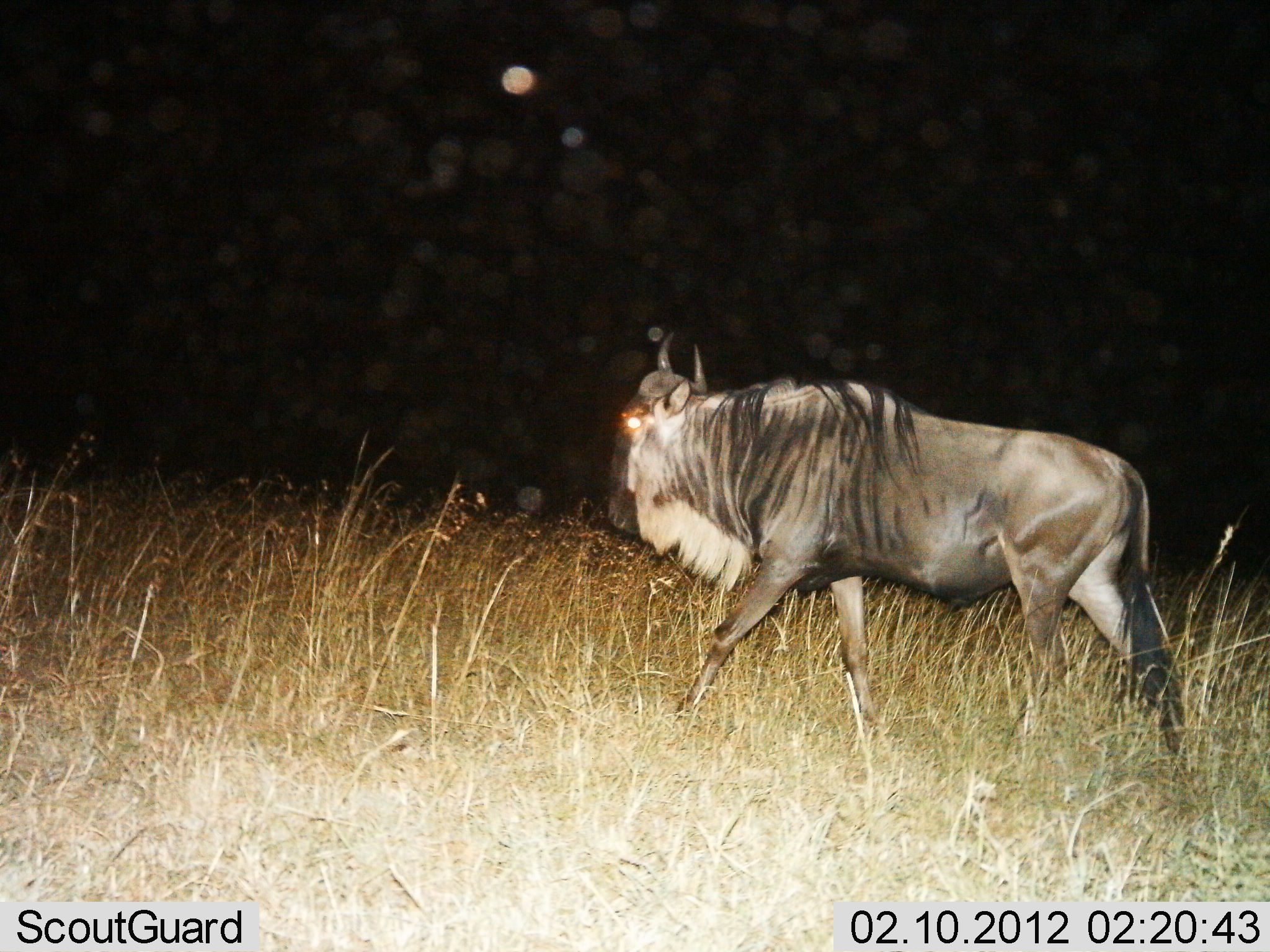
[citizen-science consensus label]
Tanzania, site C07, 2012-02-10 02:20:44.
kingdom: Animalia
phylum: Chordata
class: Mammalia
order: Artiodactyla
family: Bovidae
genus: Connochaetes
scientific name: Connochaetes taurinus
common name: blue wildebeest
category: wildebeest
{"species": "wildebeest (blue wildebeest) (Connochaetes taurinus)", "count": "1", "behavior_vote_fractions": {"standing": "14%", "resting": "0%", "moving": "86%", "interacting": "0%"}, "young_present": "0%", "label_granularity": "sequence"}